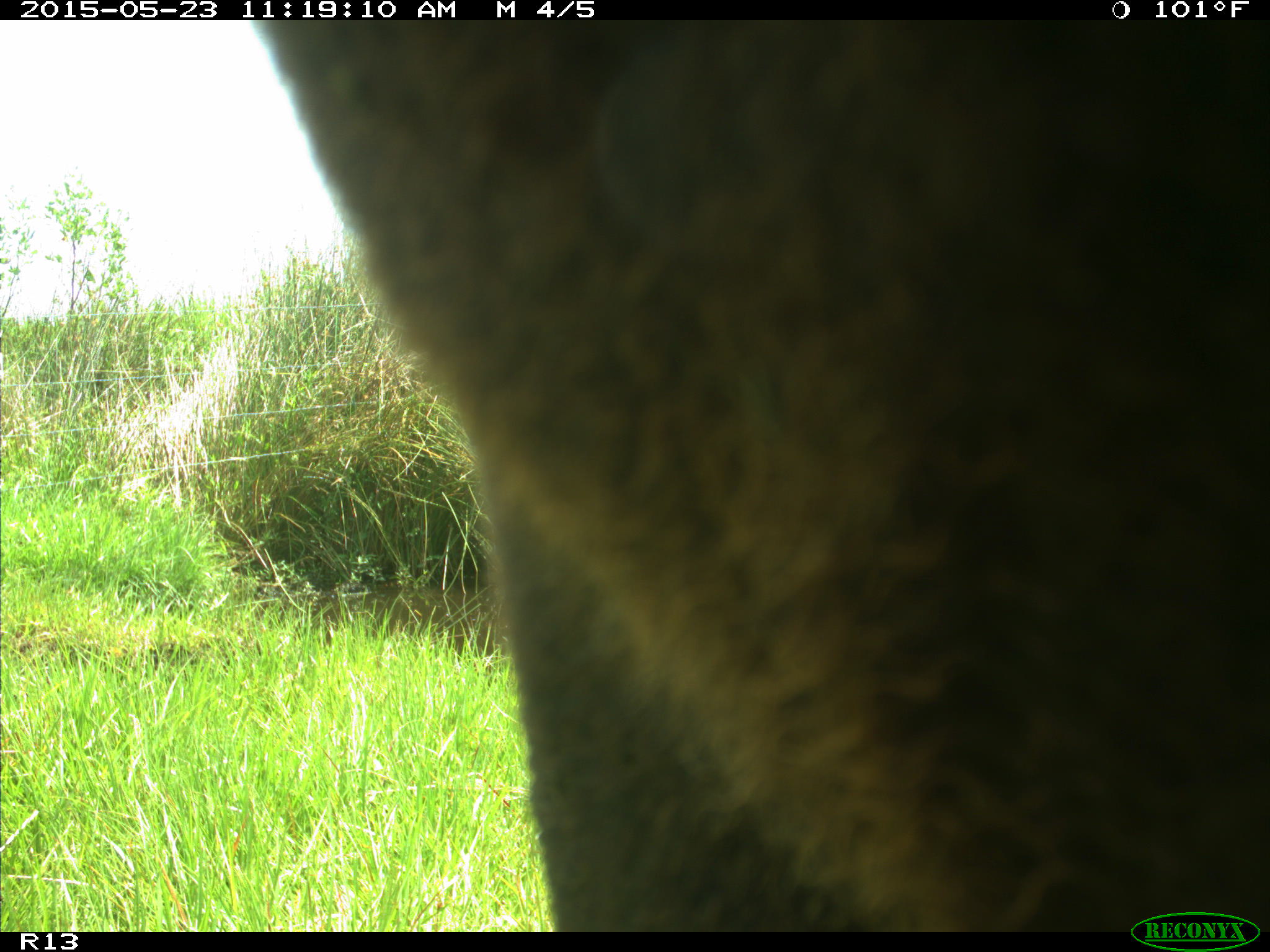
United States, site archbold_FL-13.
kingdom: Animalia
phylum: Chordata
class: Mammalia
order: Artiodactyla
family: Bovidae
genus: Bos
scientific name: Bos taurus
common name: domestic cow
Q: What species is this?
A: Bos taurus (domestic cow).